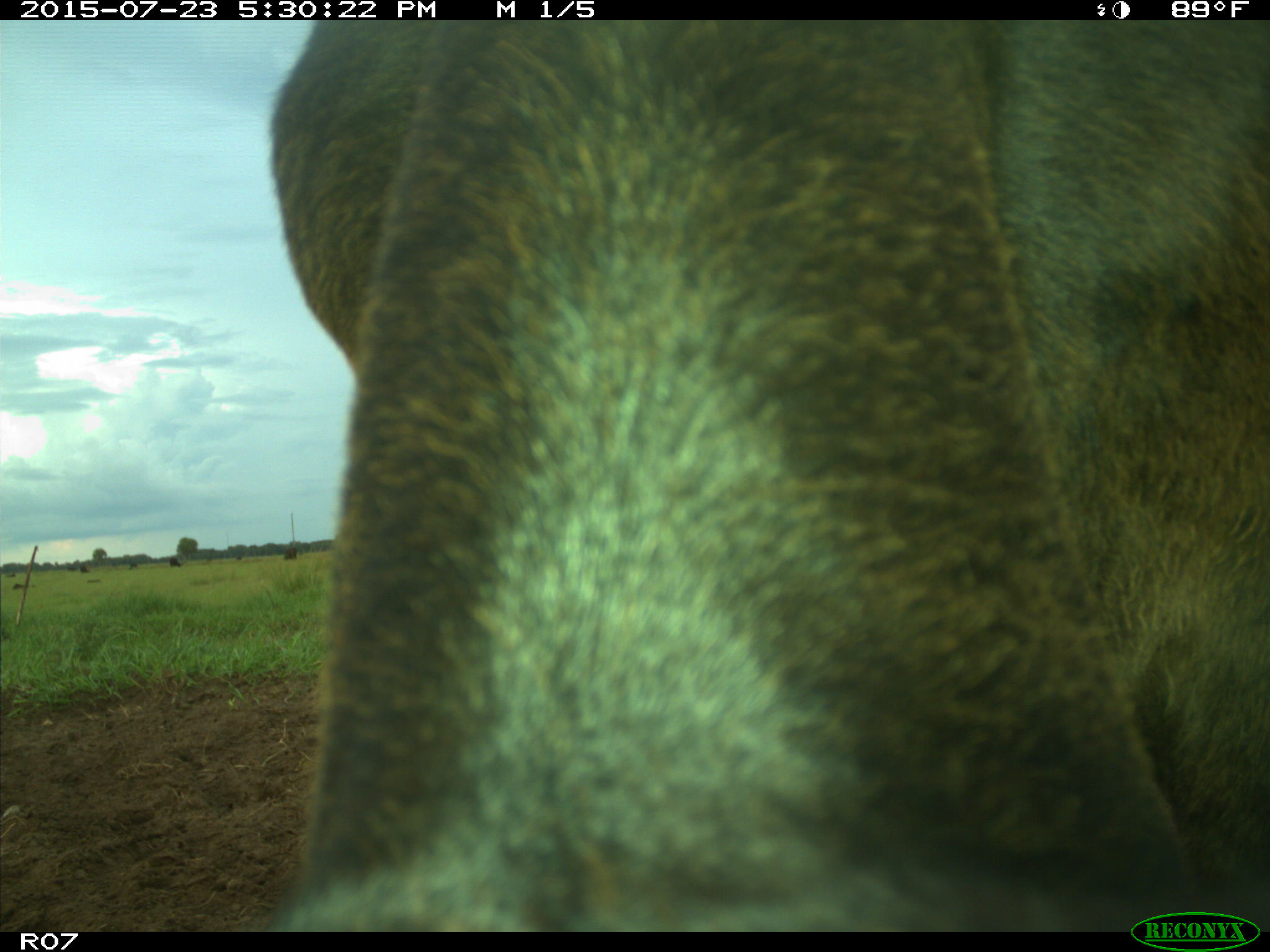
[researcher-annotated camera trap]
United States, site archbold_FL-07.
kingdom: Animalia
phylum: Chordata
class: Mammalia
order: Artiodactyla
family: Bovidae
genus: Bos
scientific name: Bos taurus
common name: domestic cow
Bos taurus (domestic cow).